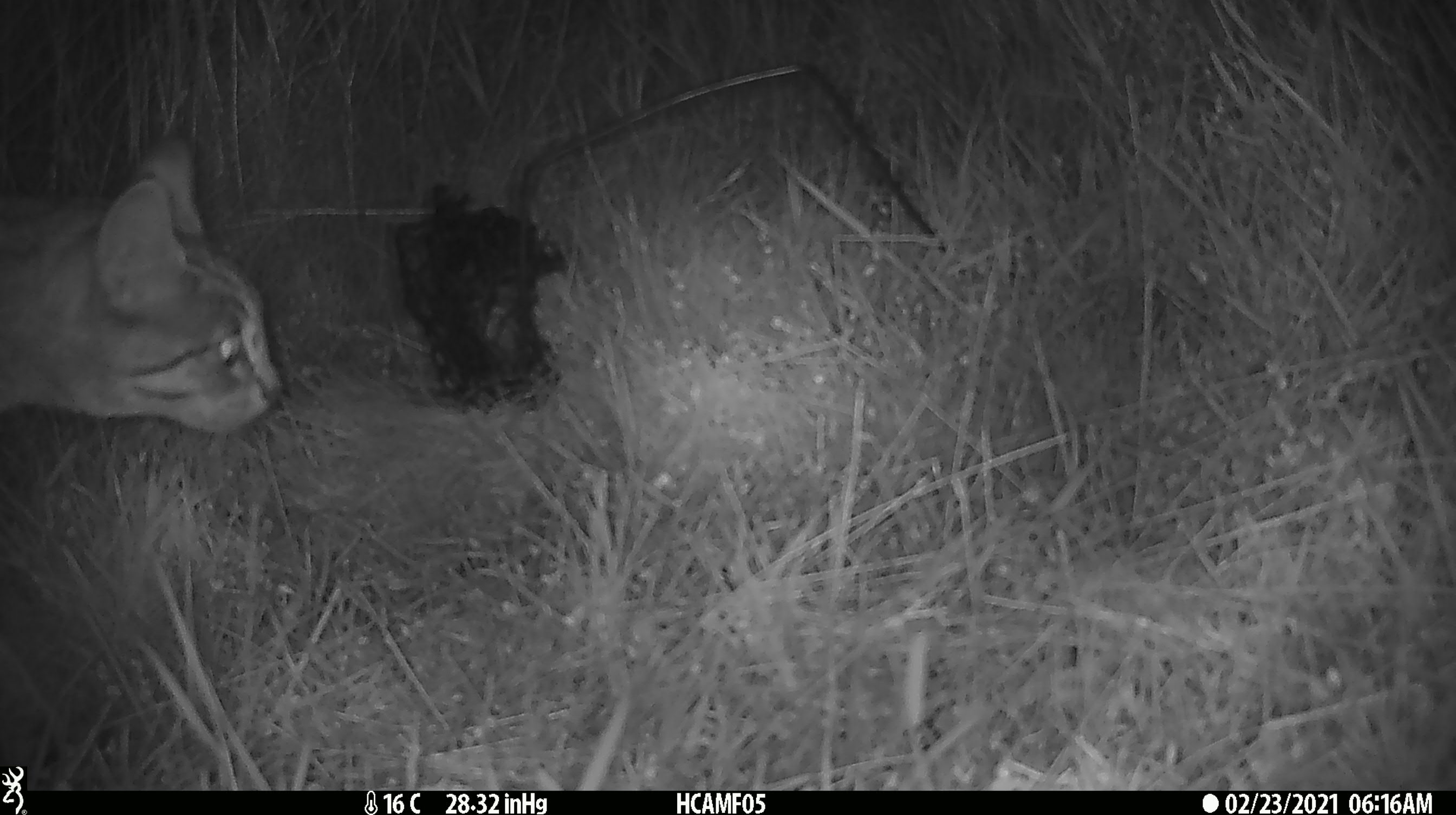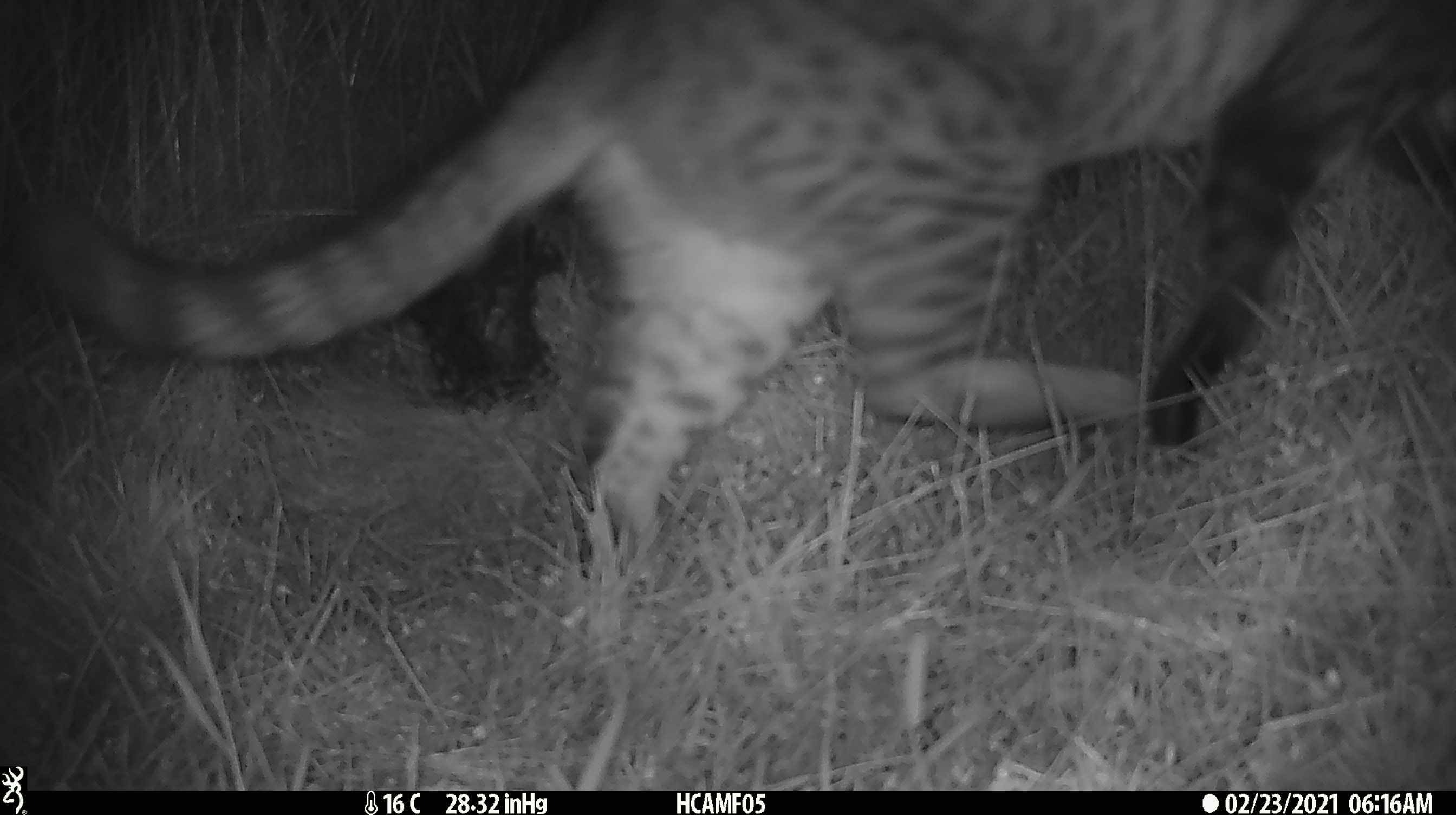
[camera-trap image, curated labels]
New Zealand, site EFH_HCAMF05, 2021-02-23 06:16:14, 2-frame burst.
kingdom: Animalia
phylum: Chordata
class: Mammalia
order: Carnivora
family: Felidae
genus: Felis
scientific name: Felis catus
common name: domestic cat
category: cat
Cat (domestic cat) (Felis catus).